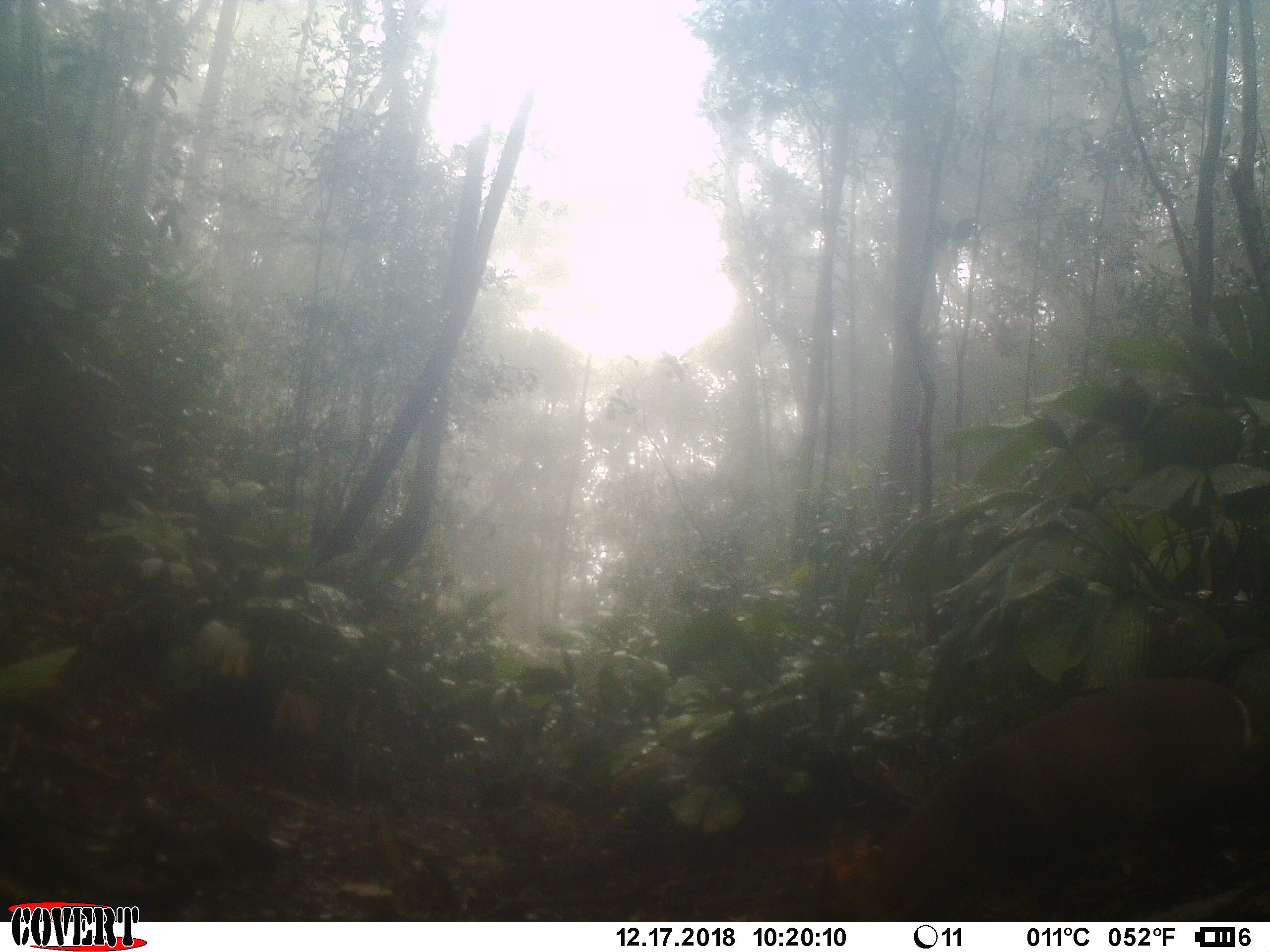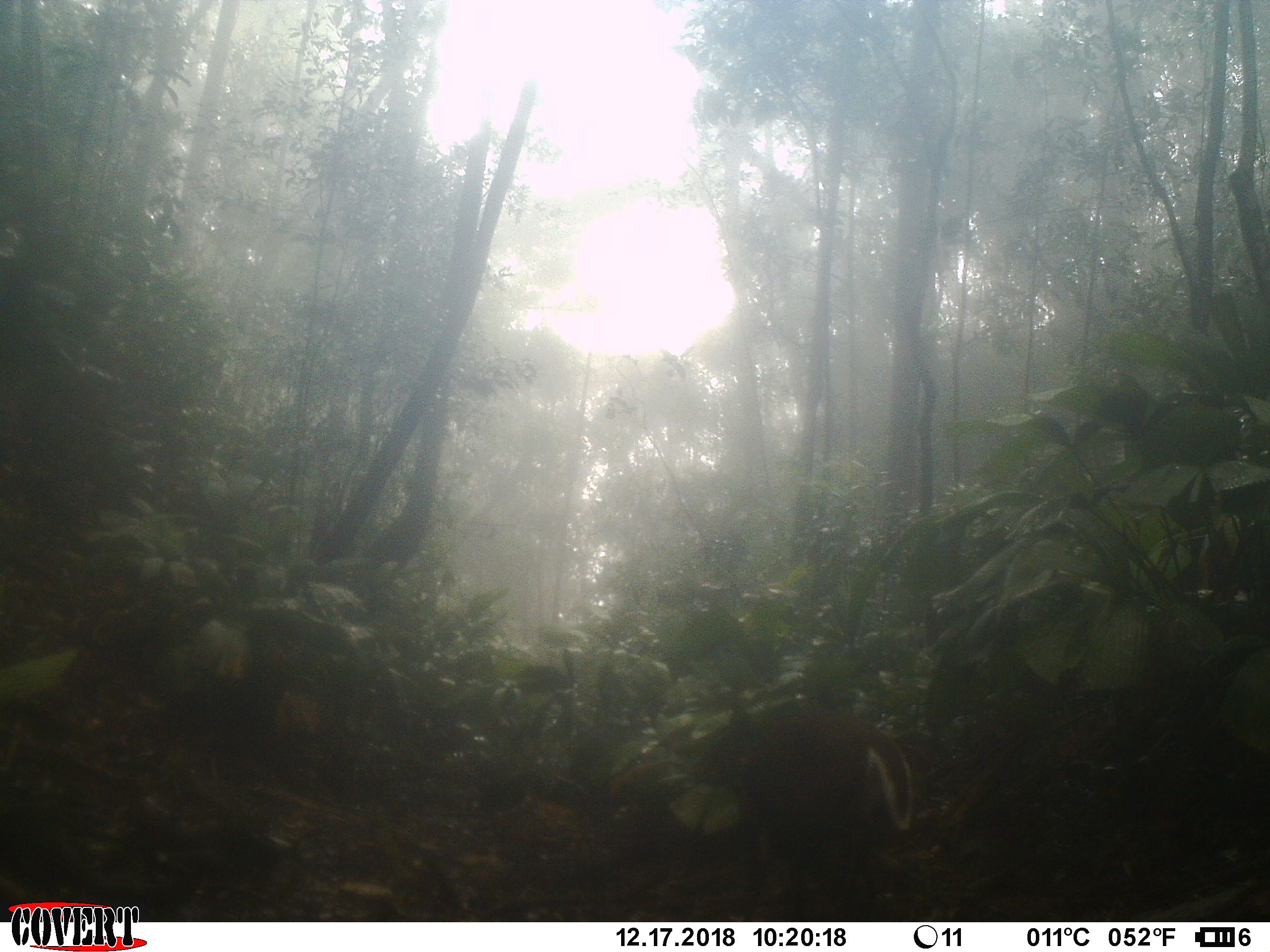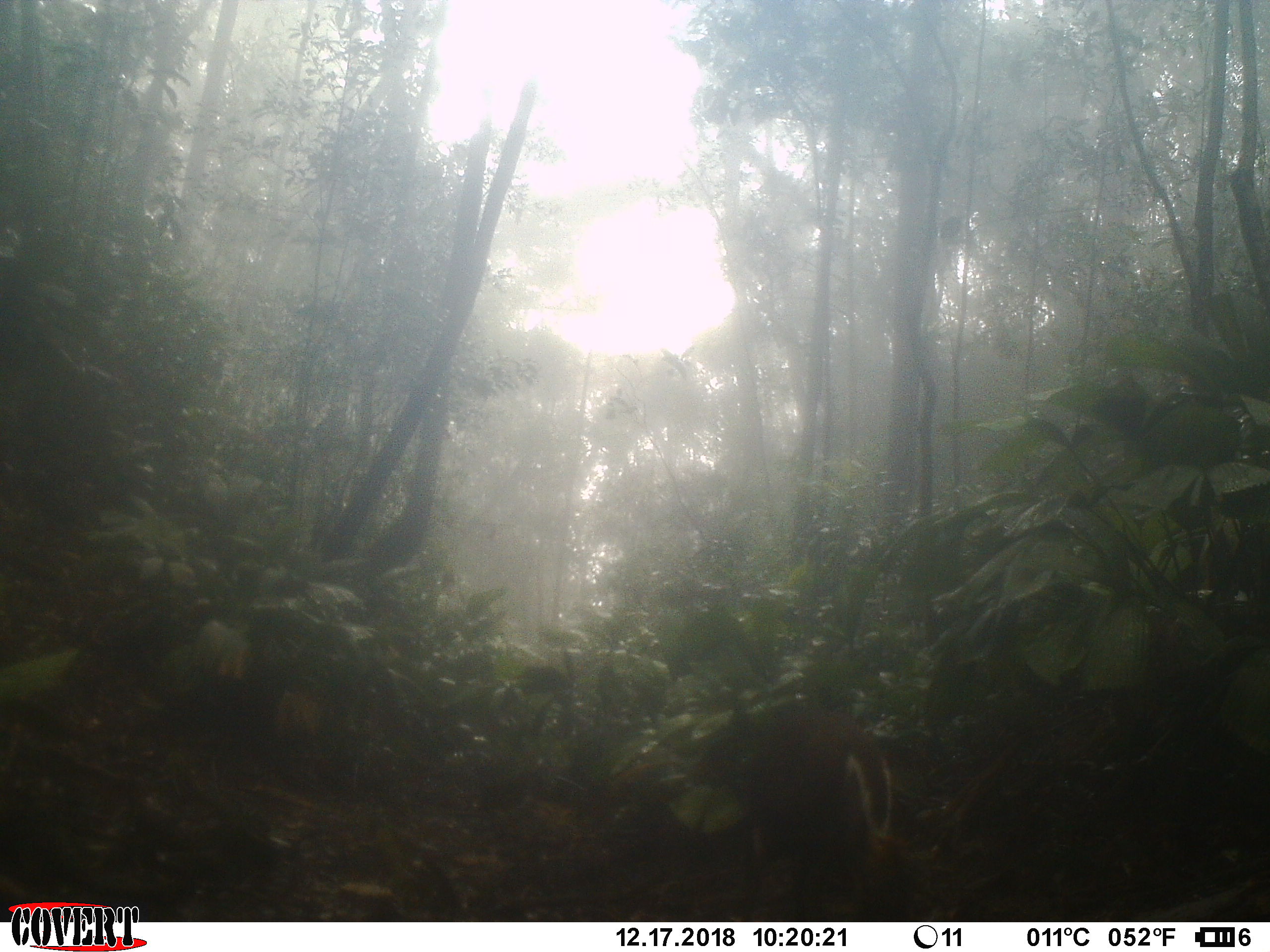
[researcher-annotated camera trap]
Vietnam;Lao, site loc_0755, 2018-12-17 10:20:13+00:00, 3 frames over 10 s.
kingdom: Animalia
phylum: Chordata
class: Mammalia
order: Artiodactyla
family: Cervidae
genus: Muntiacus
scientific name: Muntiacus rooseveltorum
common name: roosevelt's muntjac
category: roosevelts muntjac group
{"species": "roosevelts muntjac group (roosevelt's muntjac) (Muntiacus rooseveltorum)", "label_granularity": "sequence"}